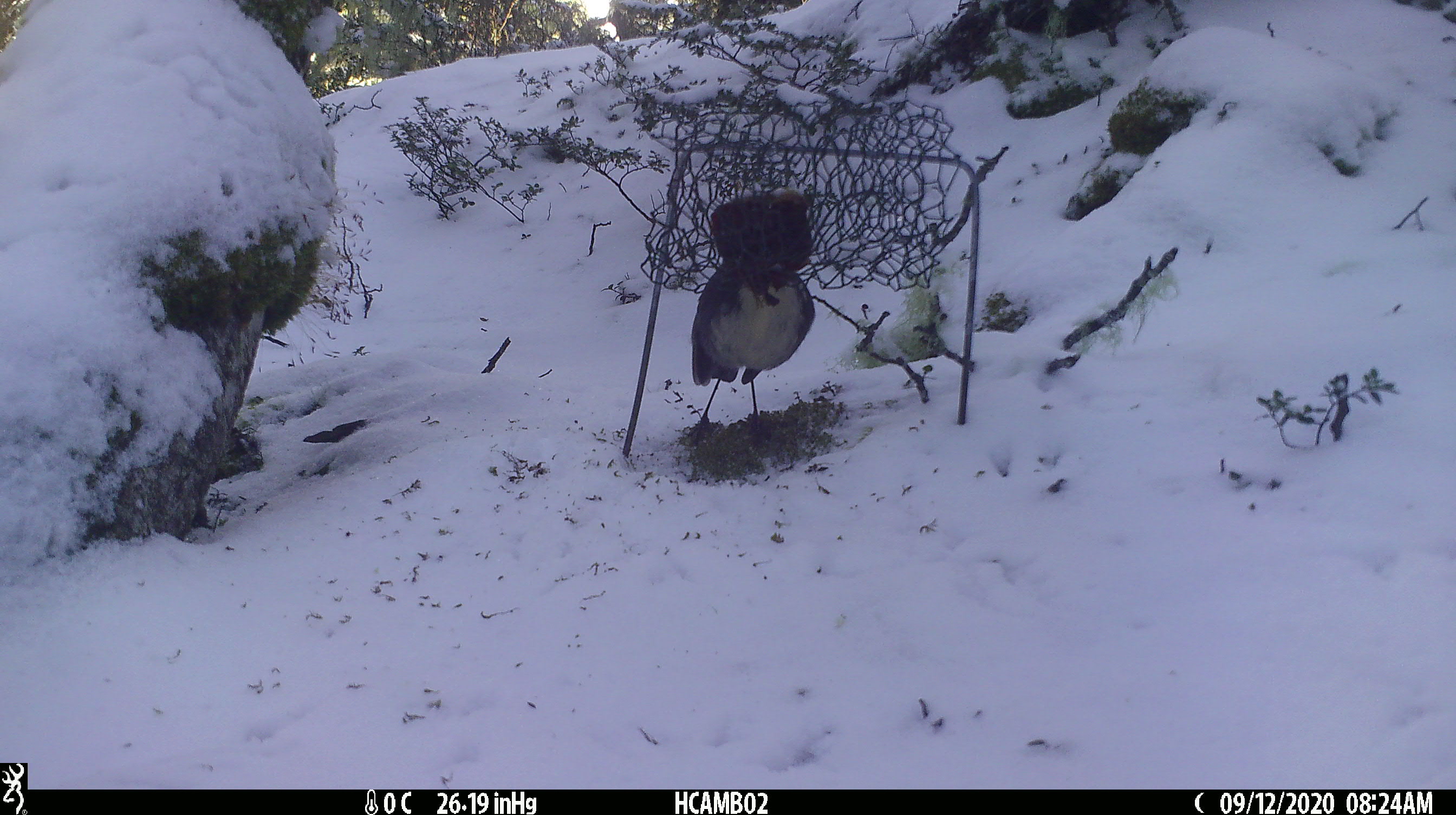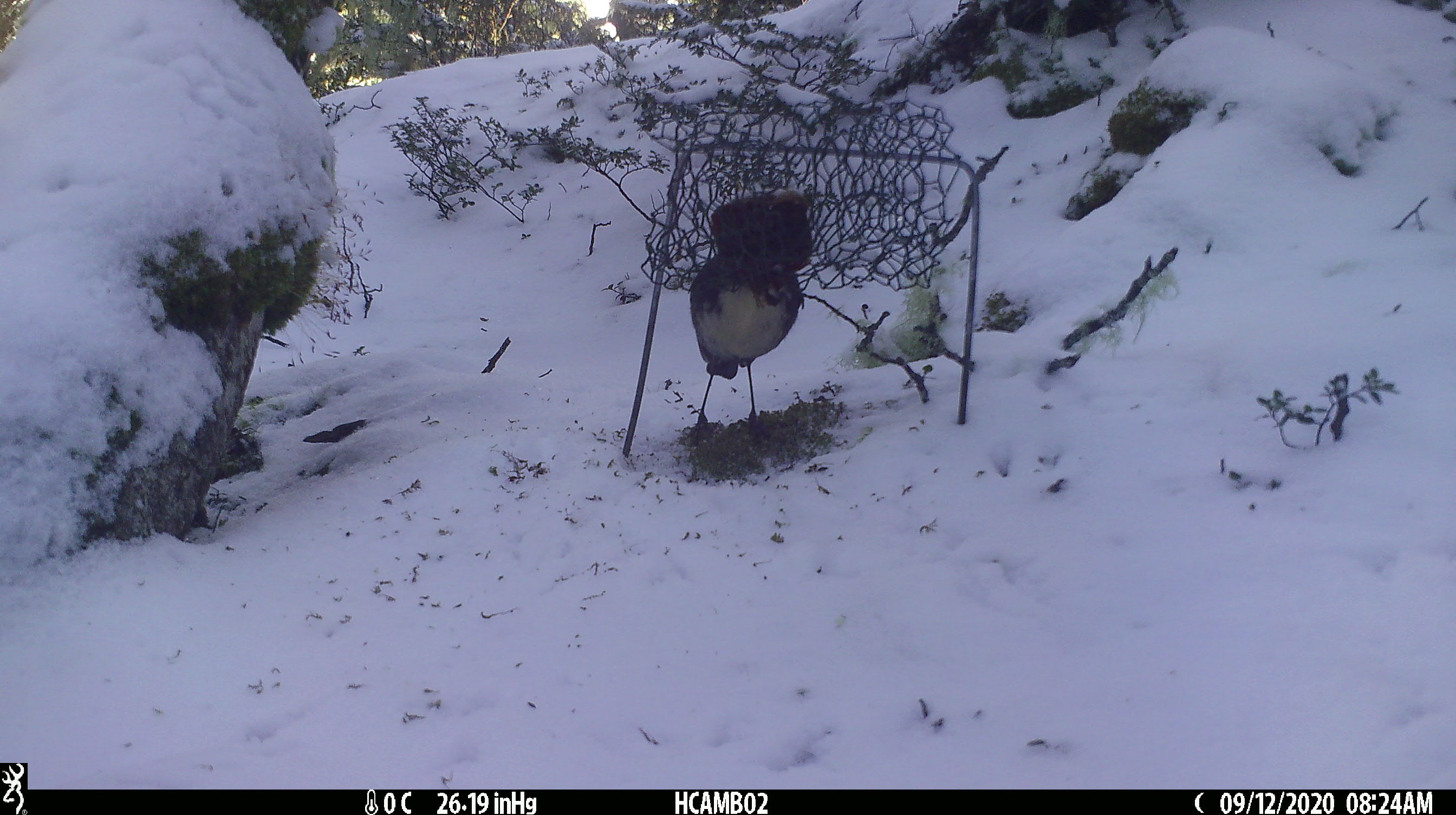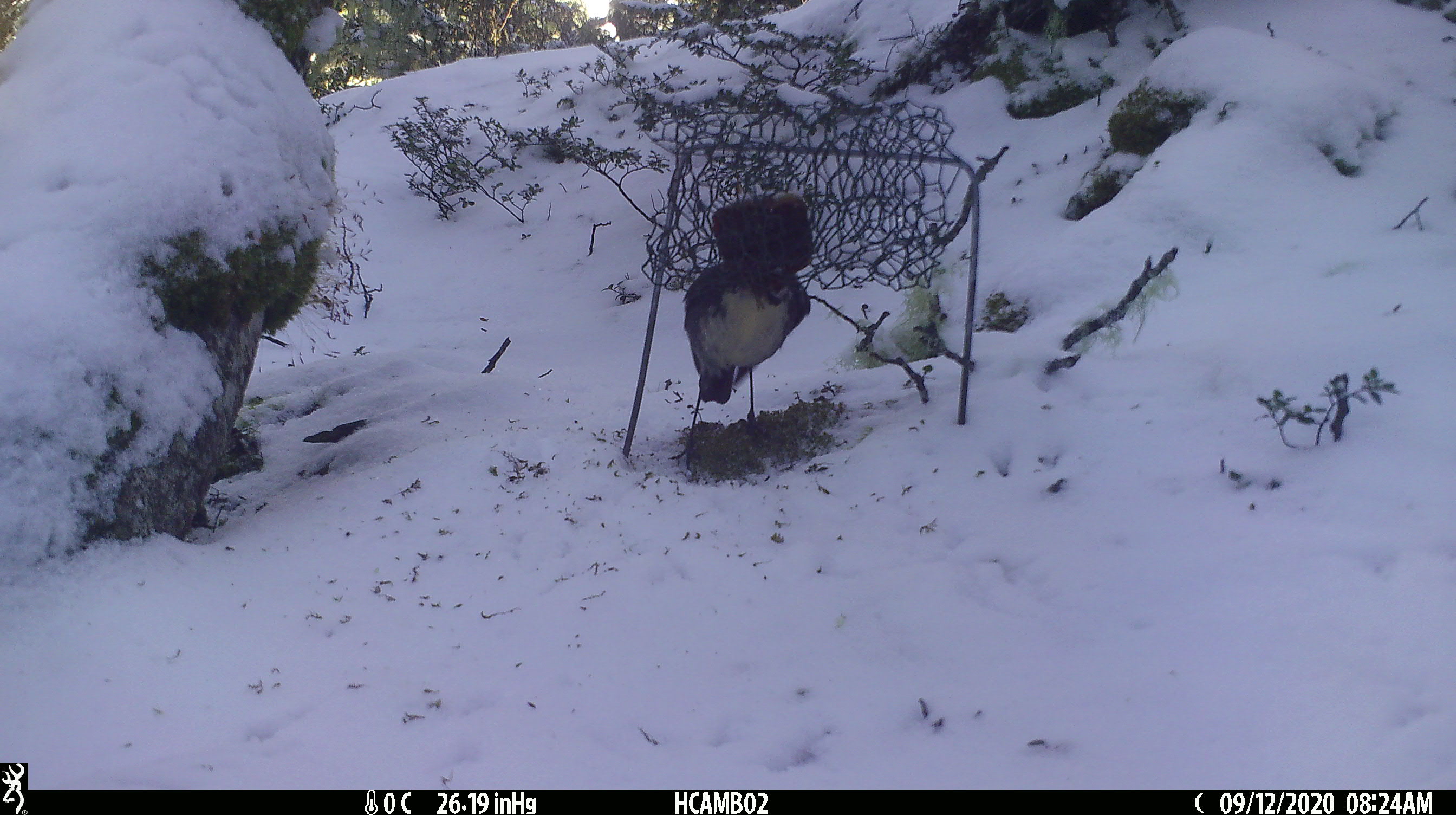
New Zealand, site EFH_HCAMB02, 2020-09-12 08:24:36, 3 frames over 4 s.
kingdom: Animalia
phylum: Chordata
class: Aves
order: Passeriformes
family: Petroicidae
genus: Petroica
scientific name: Petroica australis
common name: new zealand robin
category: robin